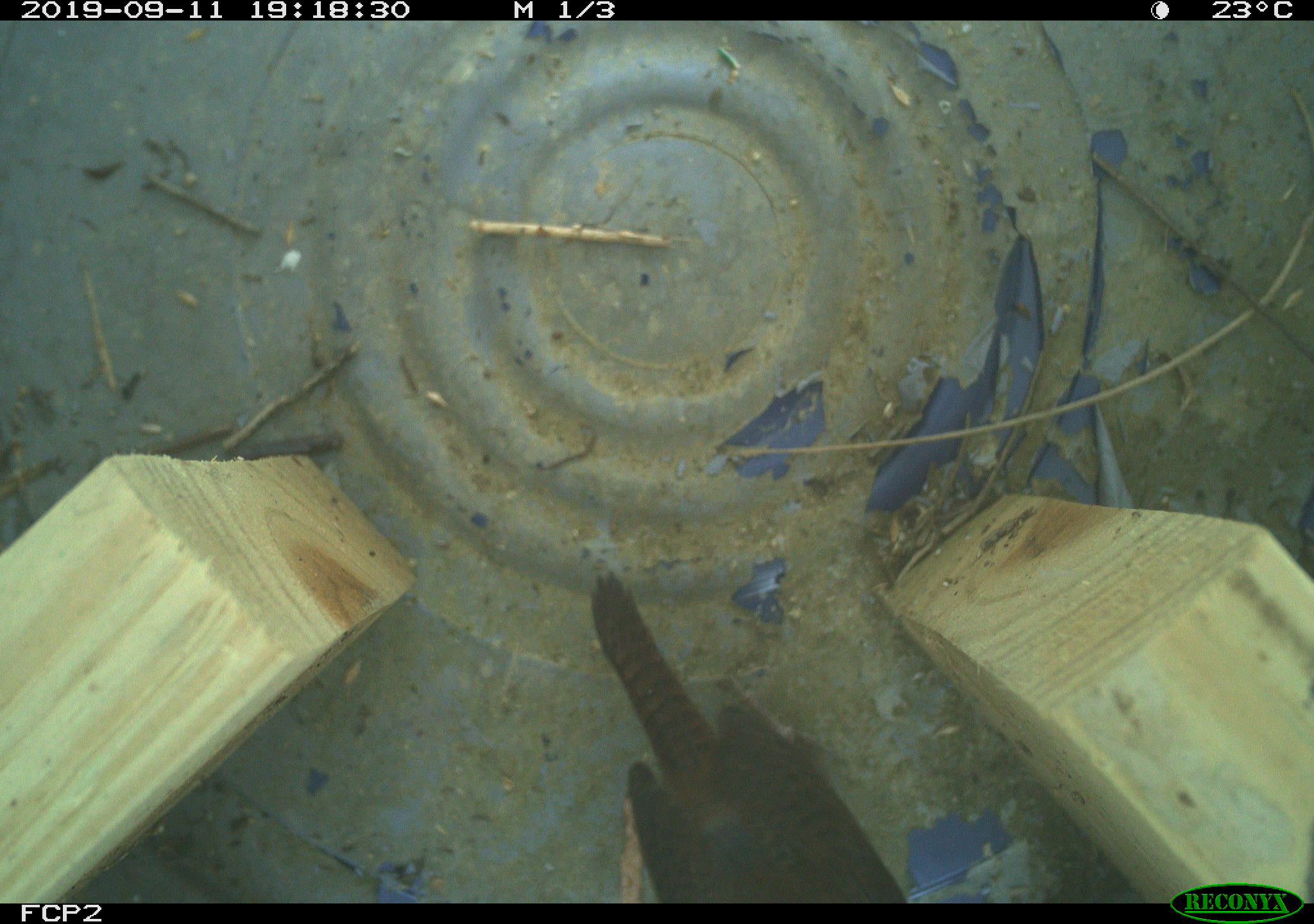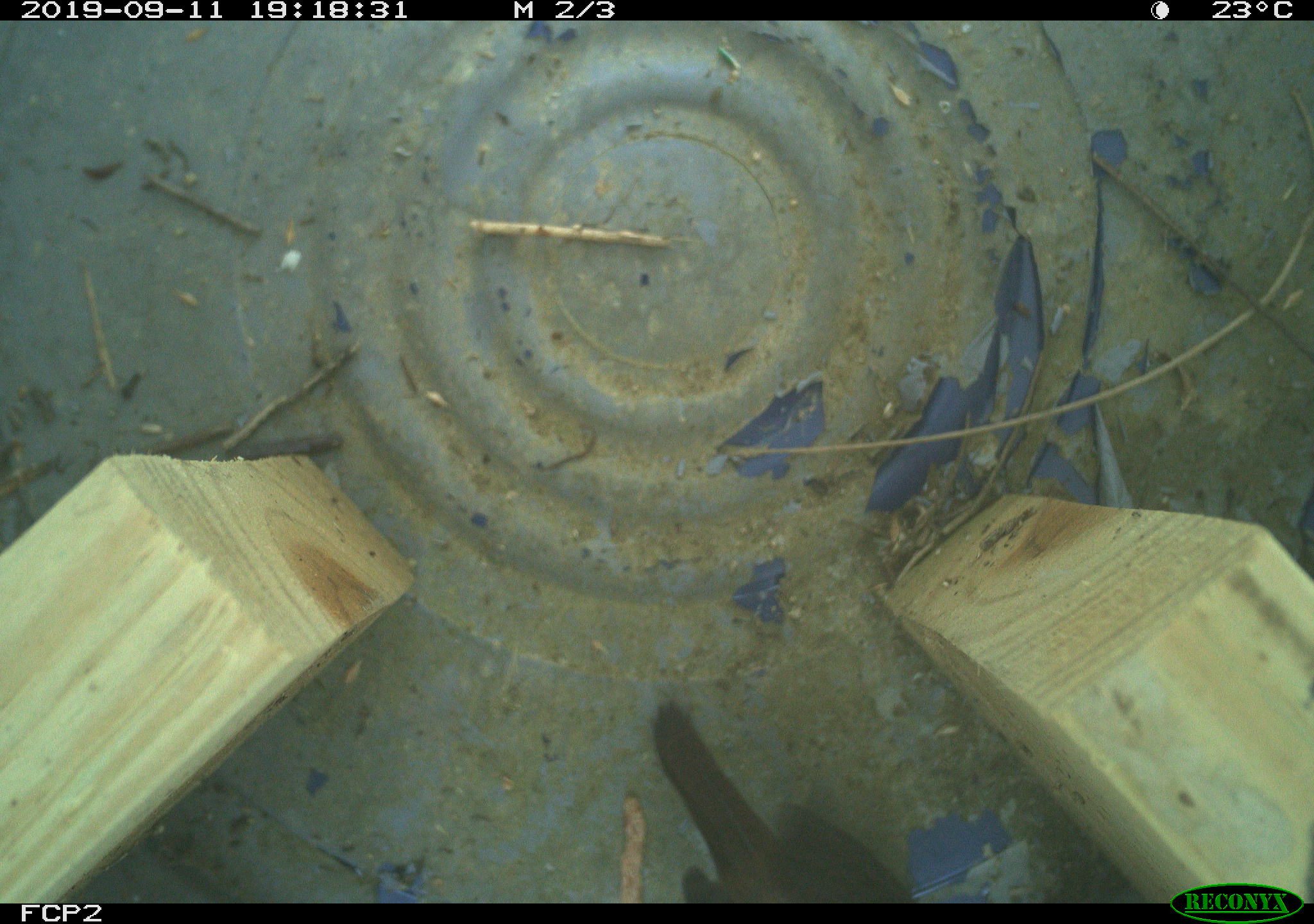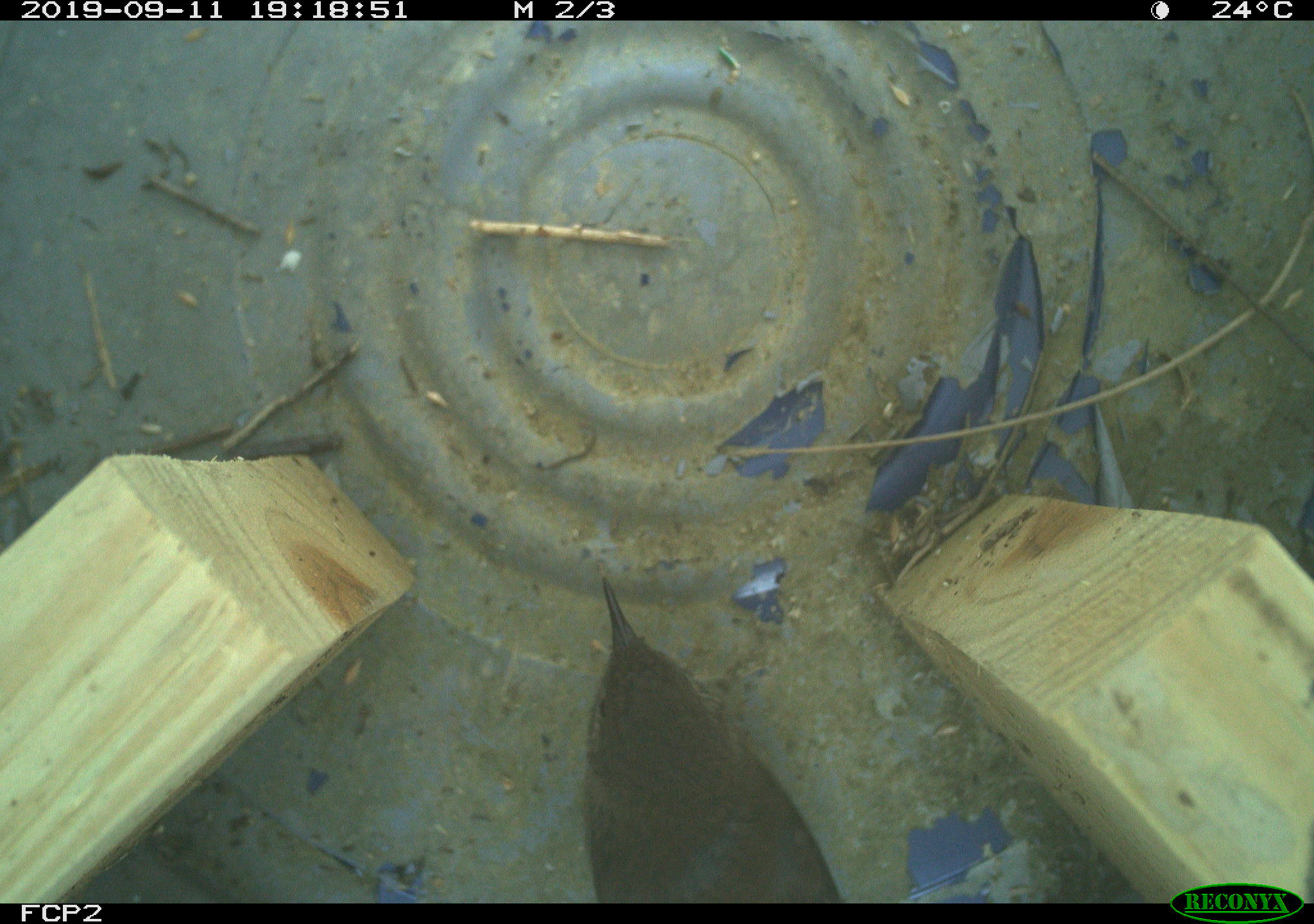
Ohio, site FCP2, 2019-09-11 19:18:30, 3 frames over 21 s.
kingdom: Animalia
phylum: Chordata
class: Aves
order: Passeriformes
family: Troglodytidae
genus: Troglodytes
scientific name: Troglodytes aedon aedon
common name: northern house wren